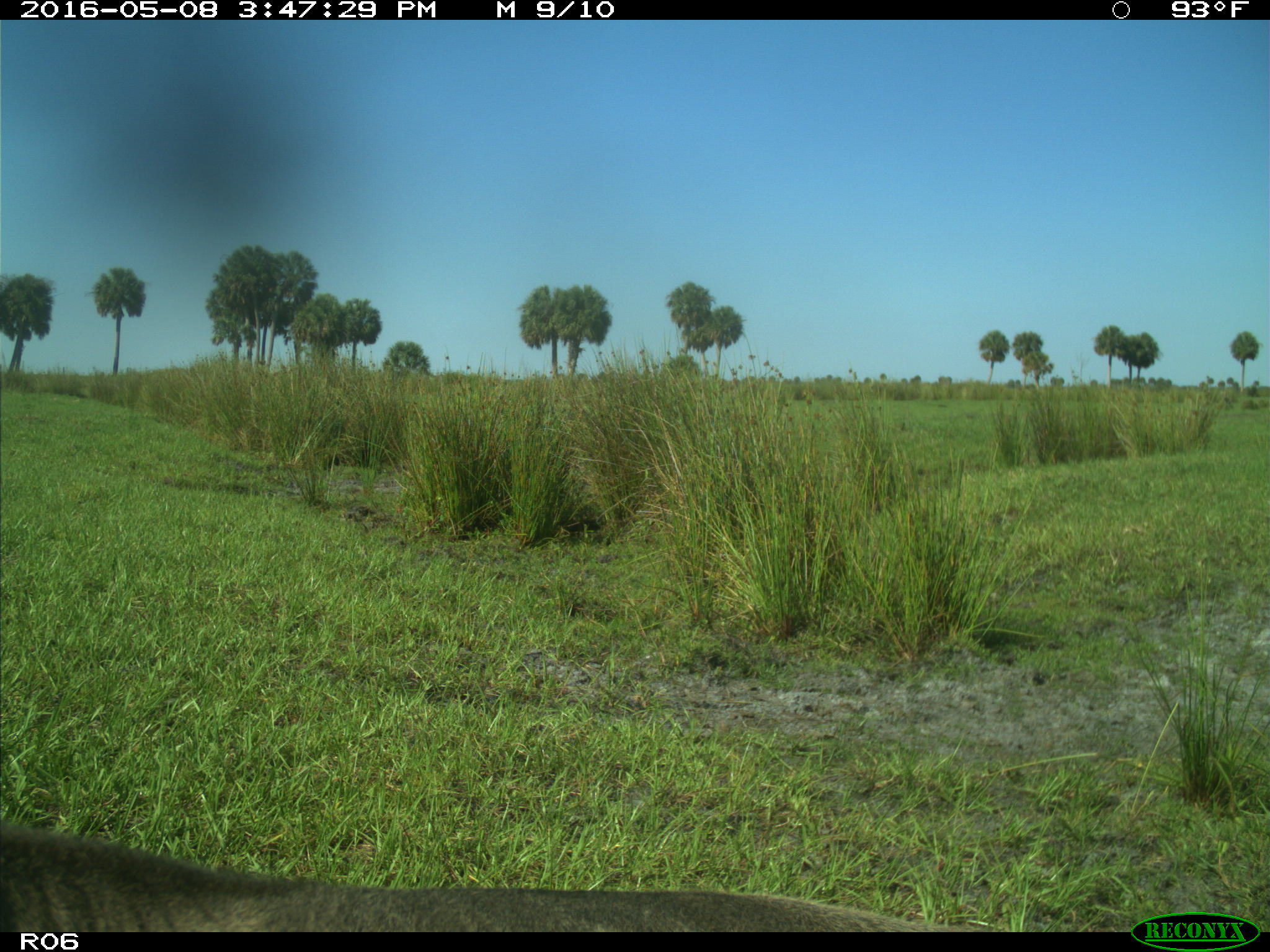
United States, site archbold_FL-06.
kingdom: Animalia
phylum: Chordata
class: Mammalia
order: Artiodactyla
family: Bovidae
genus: Bos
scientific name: Bos taurus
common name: domestic cow